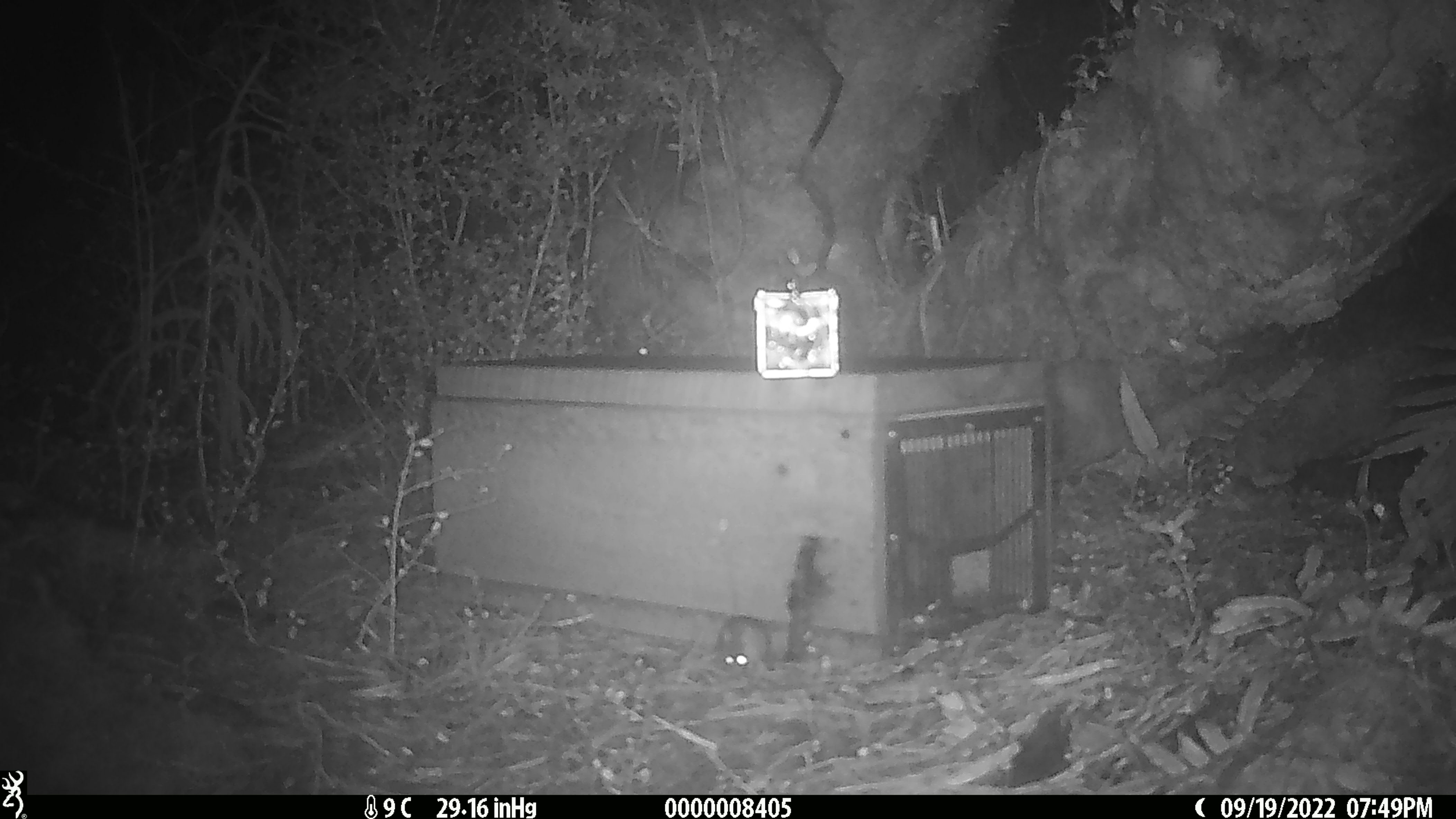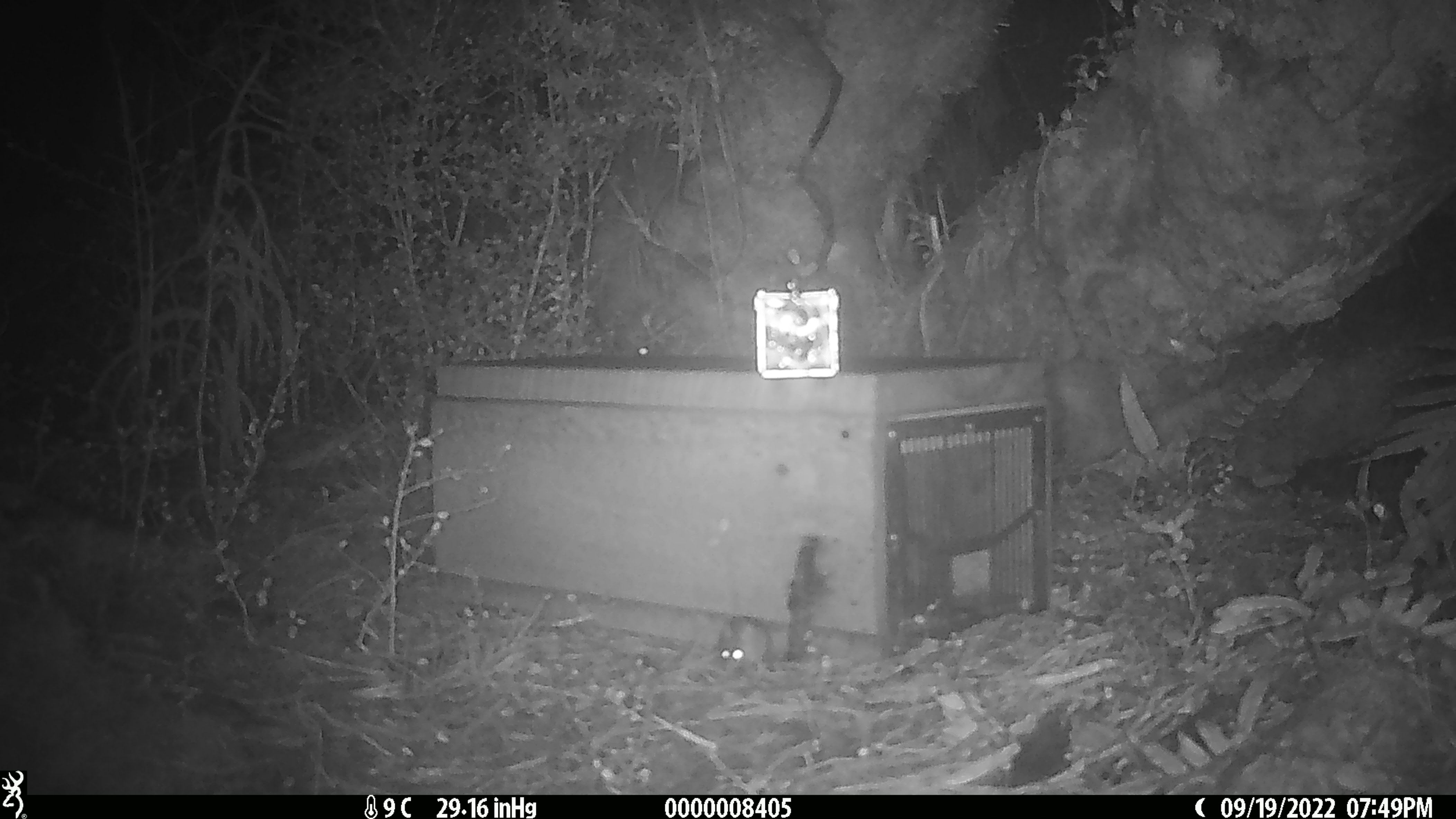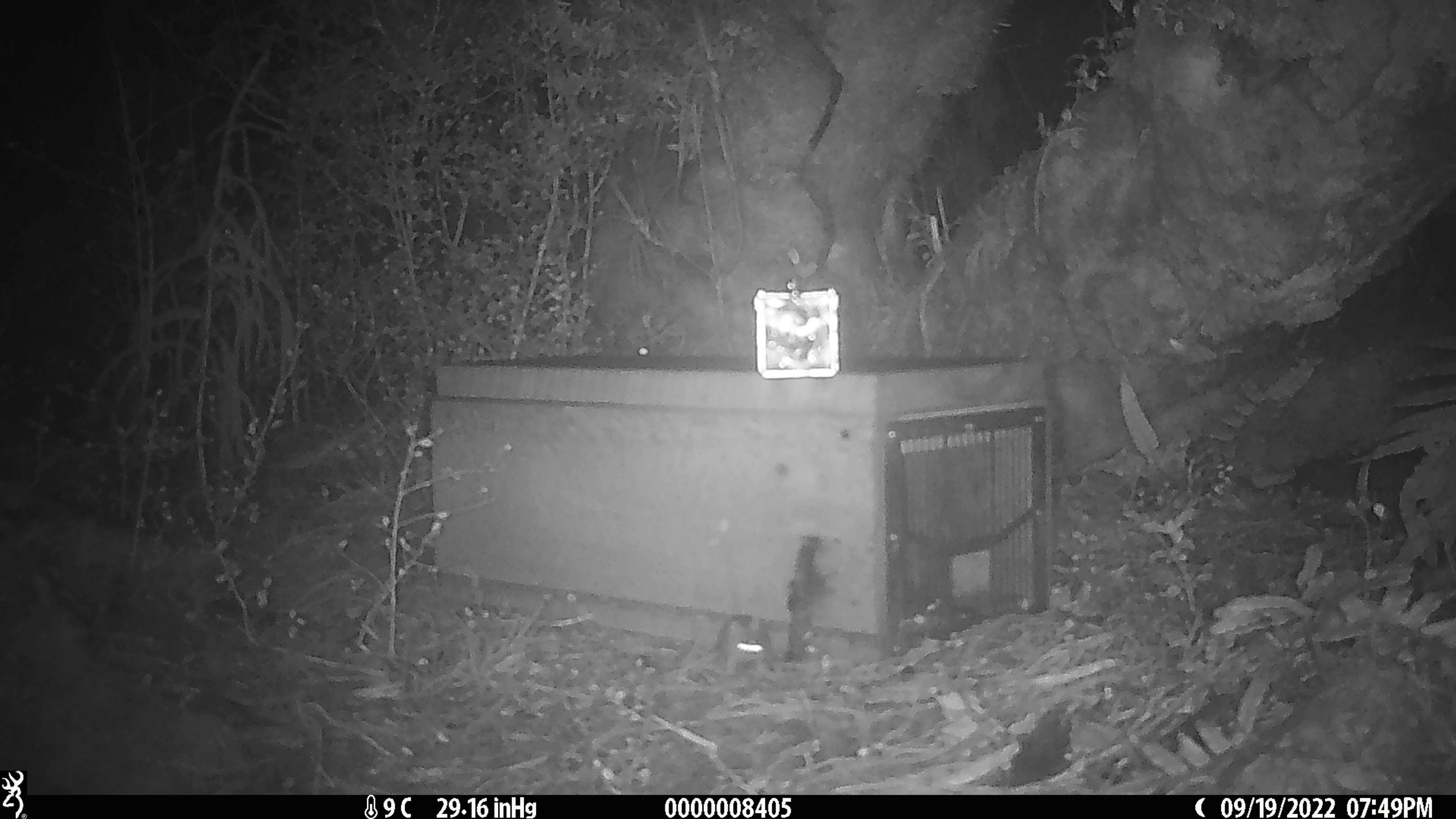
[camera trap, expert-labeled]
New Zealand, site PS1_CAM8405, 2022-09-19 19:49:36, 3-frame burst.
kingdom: Animalia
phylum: Chordata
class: Mammalia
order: Rodentia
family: Muridae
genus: Mus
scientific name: Mus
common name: mouse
Mouse (Mus).